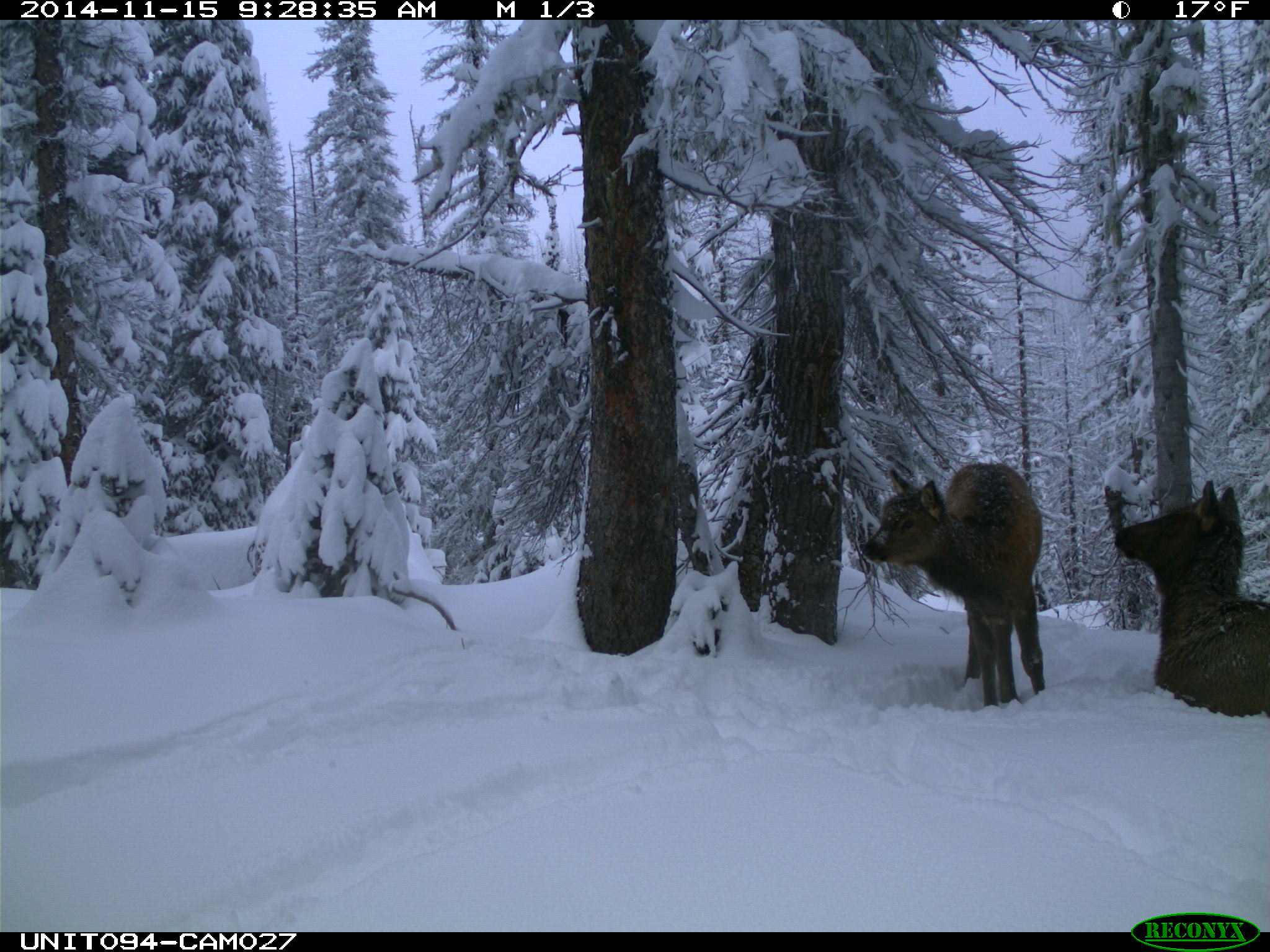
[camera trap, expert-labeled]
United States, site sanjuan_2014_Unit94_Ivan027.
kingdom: Animalia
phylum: Chordata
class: Mammalia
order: Artiodactyla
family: Cervidae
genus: Cervus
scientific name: Cervus elaphus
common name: red deer